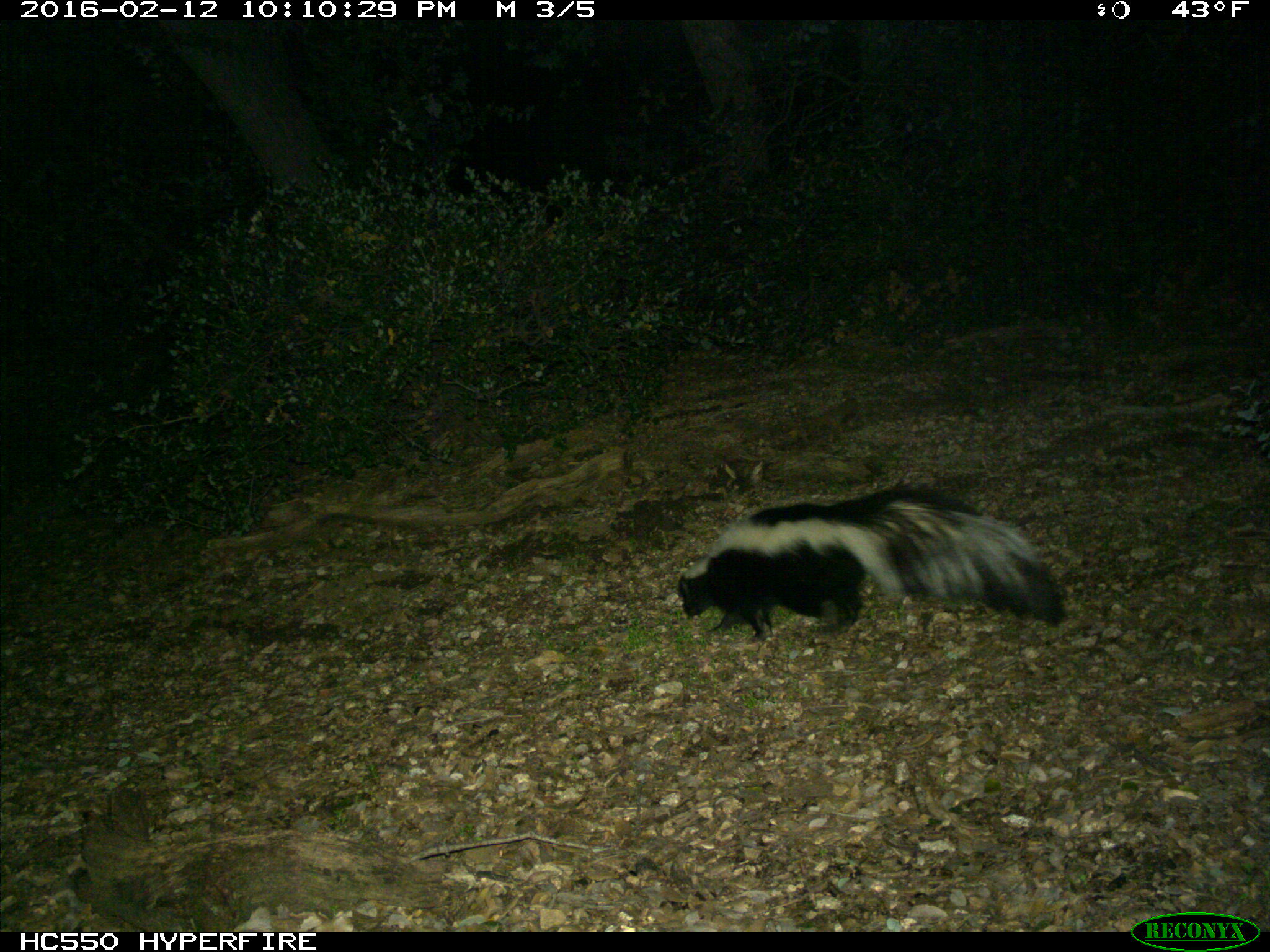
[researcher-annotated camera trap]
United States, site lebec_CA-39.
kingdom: Animalia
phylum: Chordata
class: Mammalia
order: Carnivora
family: Mephitidae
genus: Mephitis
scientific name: Mephitis mephitis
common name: striped skunk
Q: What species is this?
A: Mephitis mephitis (striped skunk).